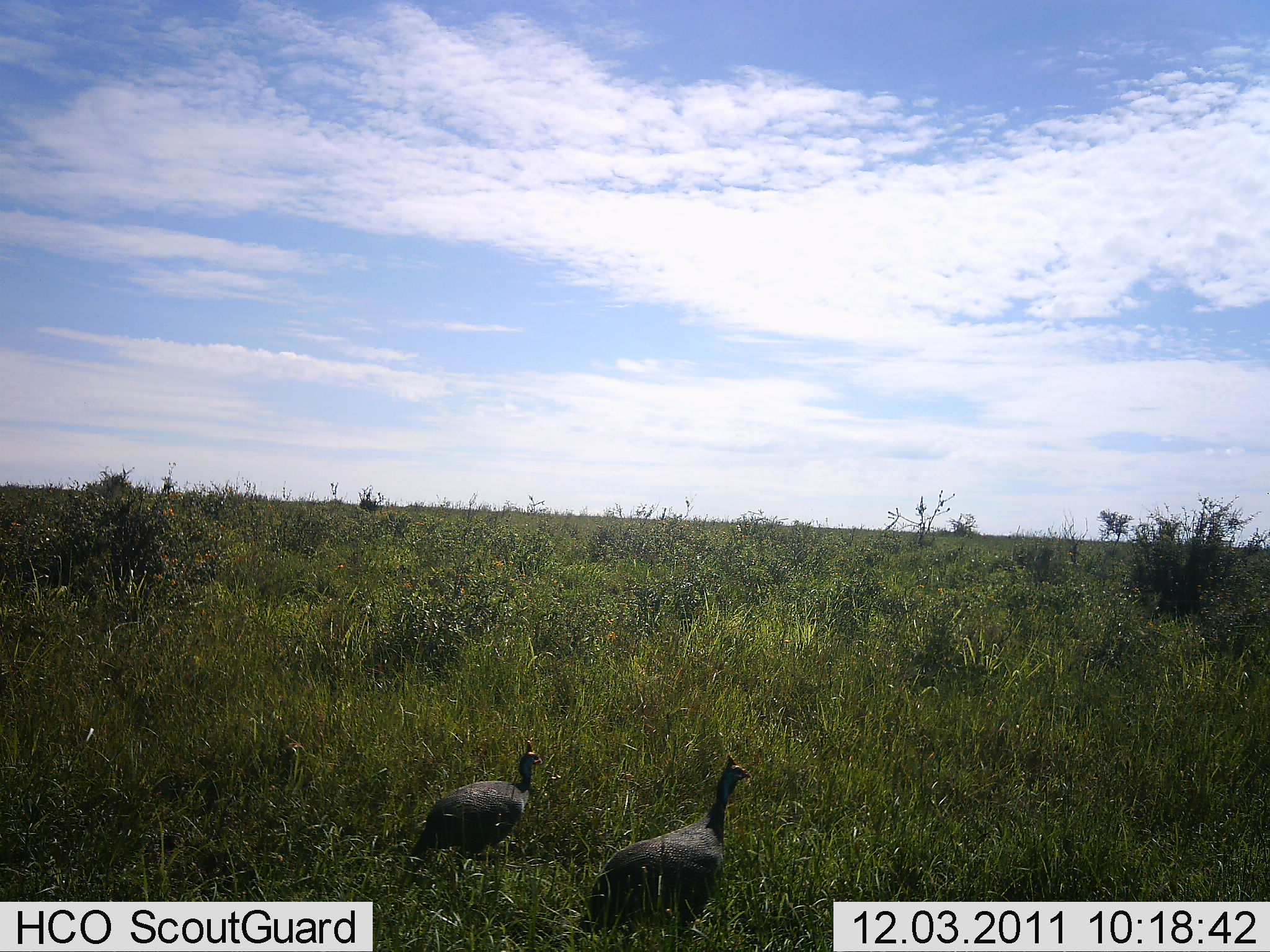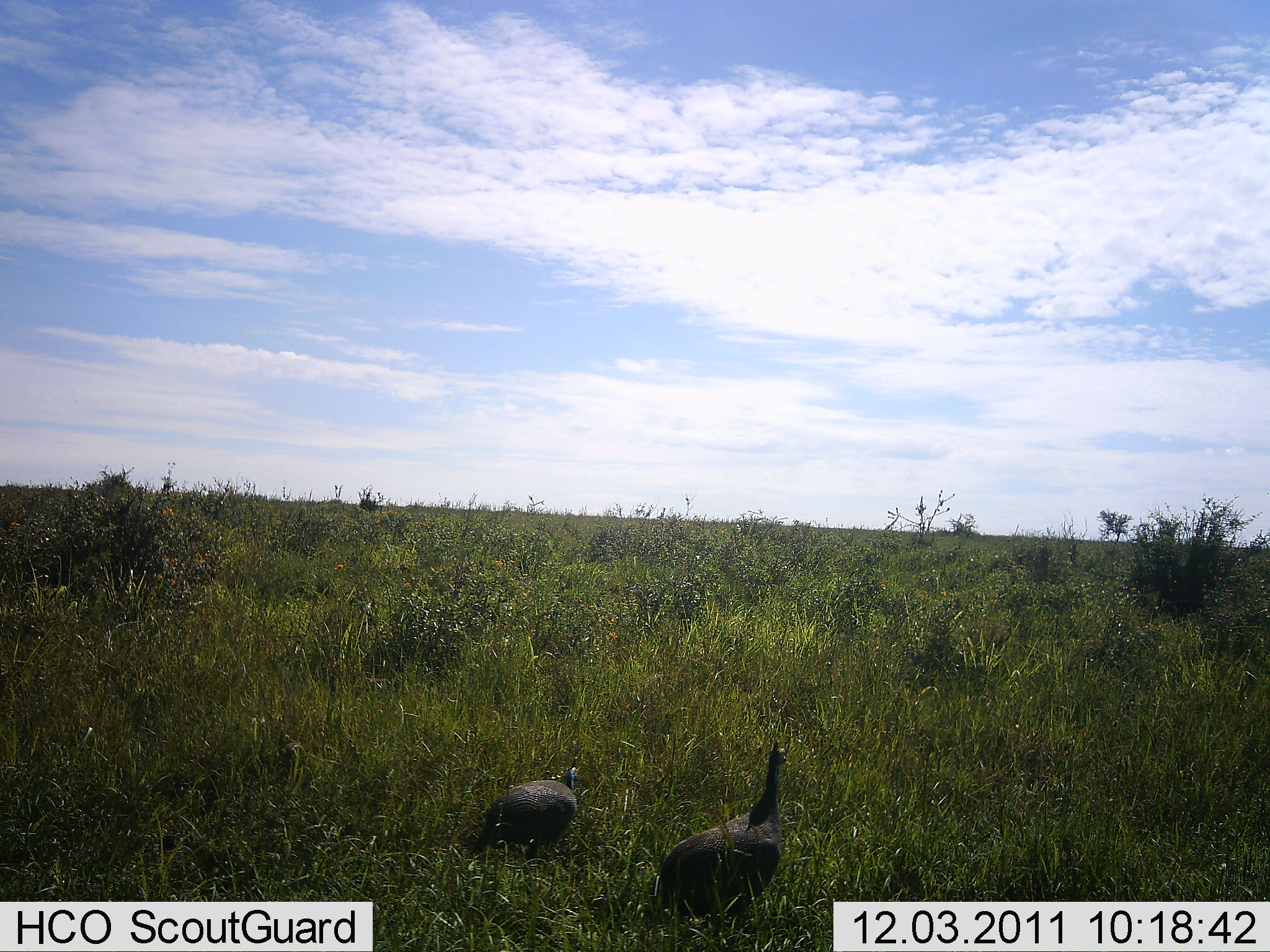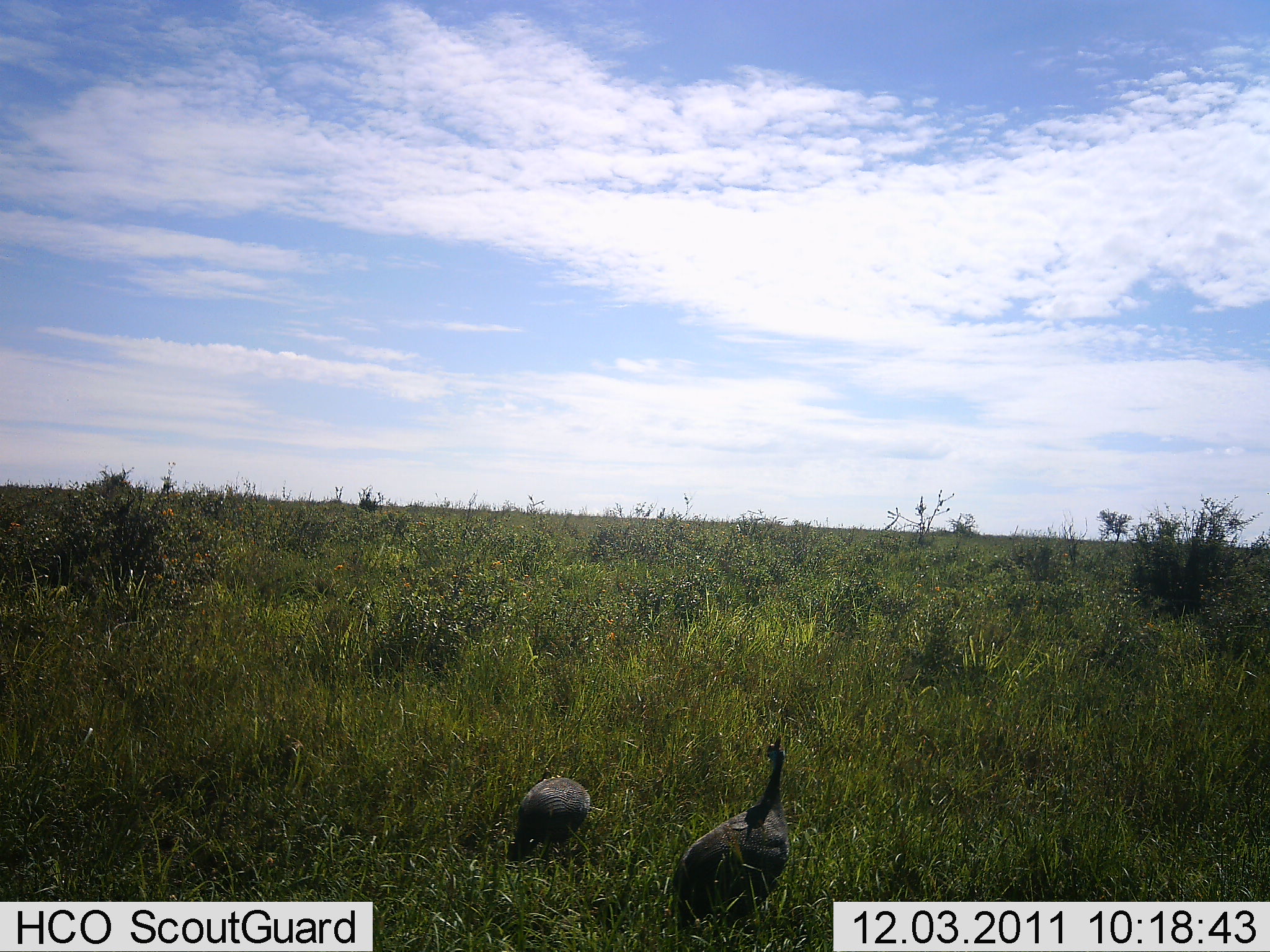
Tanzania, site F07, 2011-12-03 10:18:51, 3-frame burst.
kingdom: Animalia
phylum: Chordata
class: Aves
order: Galliformes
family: Numididae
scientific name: Numididae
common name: guinea fowl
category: guineafowl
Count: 2.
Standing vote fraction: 33%.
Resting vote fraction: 0%.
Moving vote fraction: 75%.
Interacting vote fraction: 0%.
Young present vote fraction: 0%.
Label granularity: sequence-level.